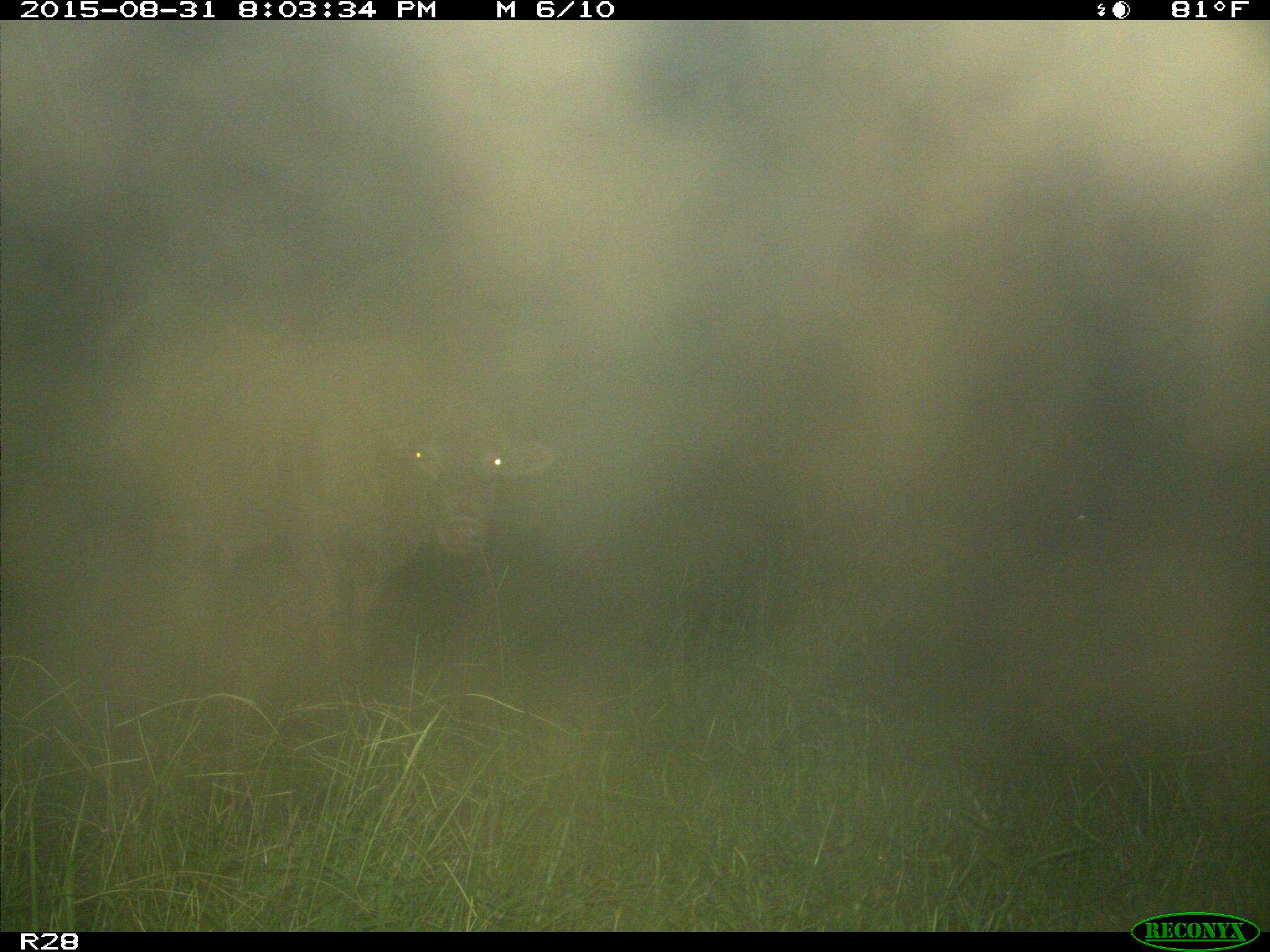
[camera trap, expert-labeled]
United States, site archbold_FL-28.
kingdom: Animalia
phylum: Chordata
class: Mammalia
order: Artiodactyla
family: Bovidae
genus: Bos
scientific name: Bos taurus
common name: domestic cow